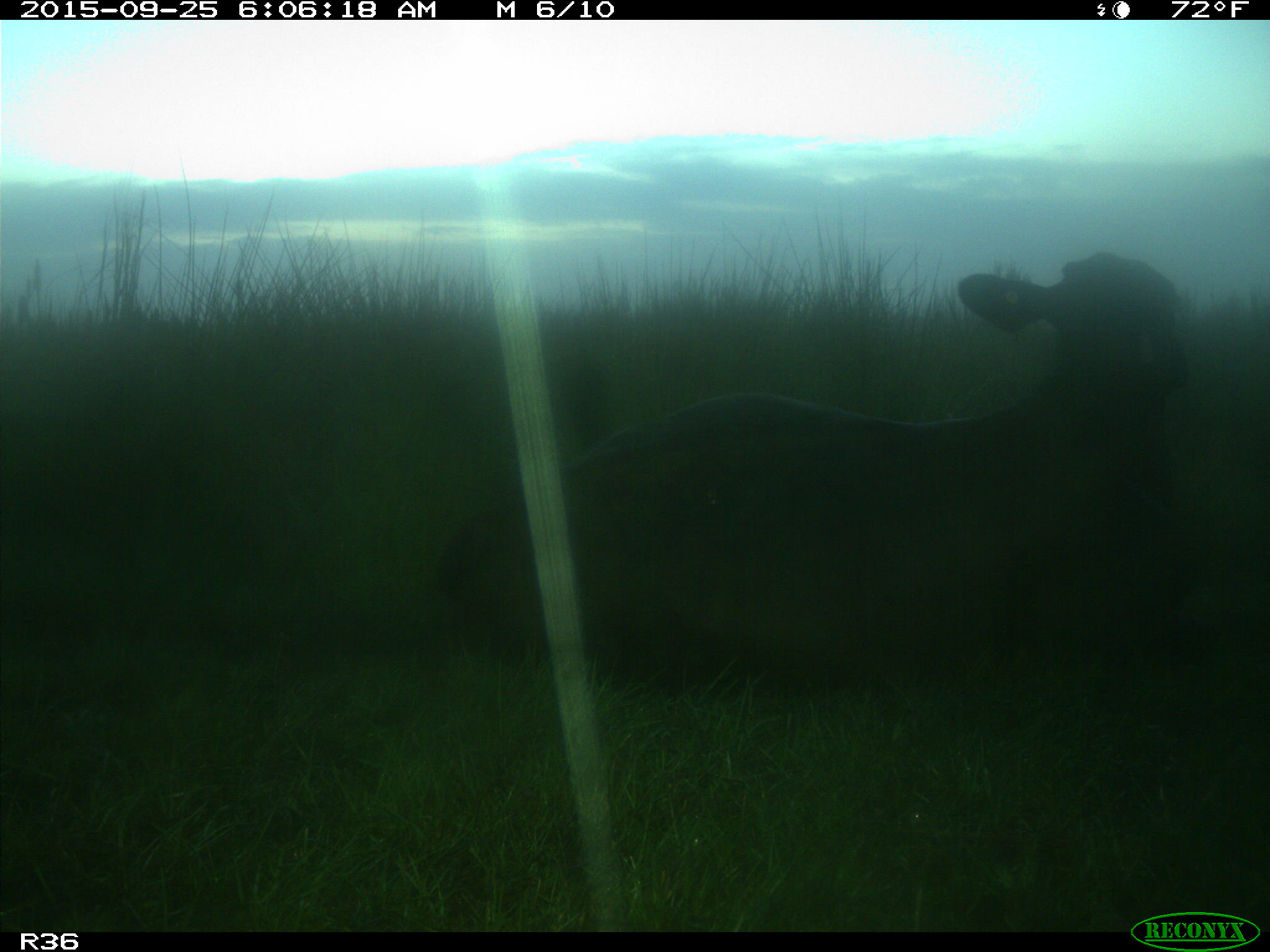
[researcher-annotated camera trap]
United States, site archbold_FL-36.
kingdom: Animalia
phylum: Chordata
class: Mammalia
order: Artiodactyla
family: Bovidae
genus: Bos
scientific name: Bos taurus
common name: domestic cow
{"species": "Bos taurus (domestic cow)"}